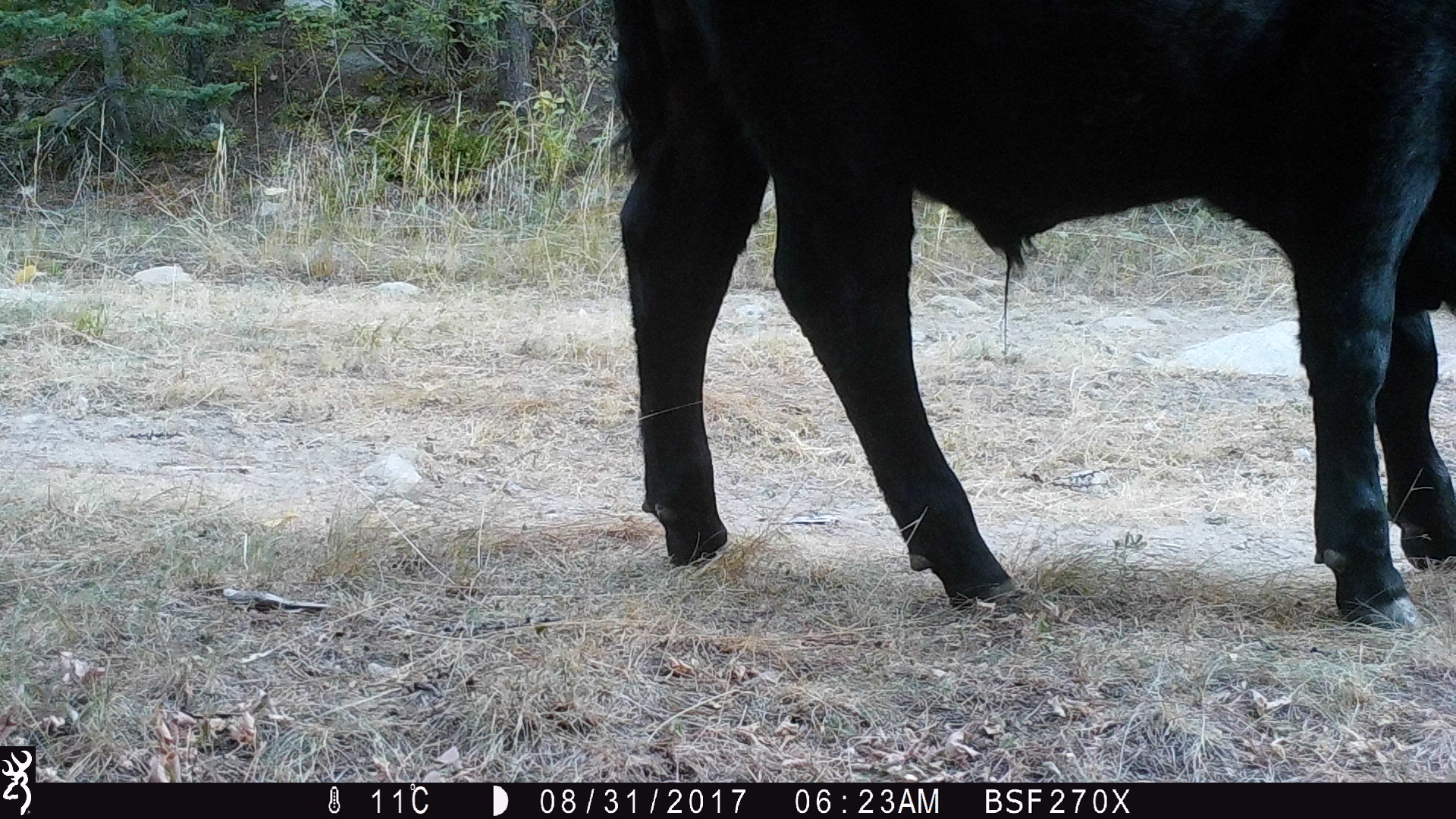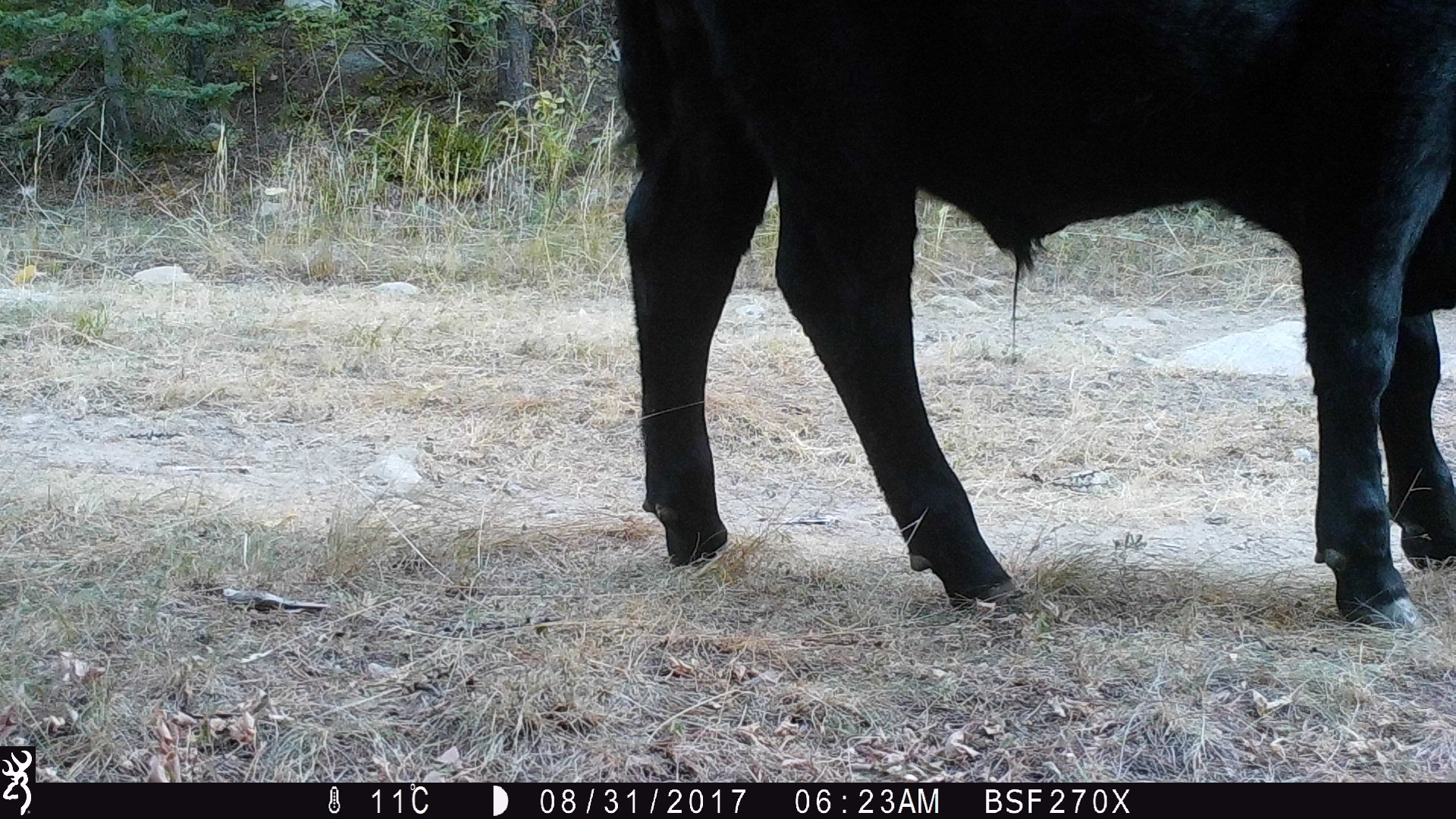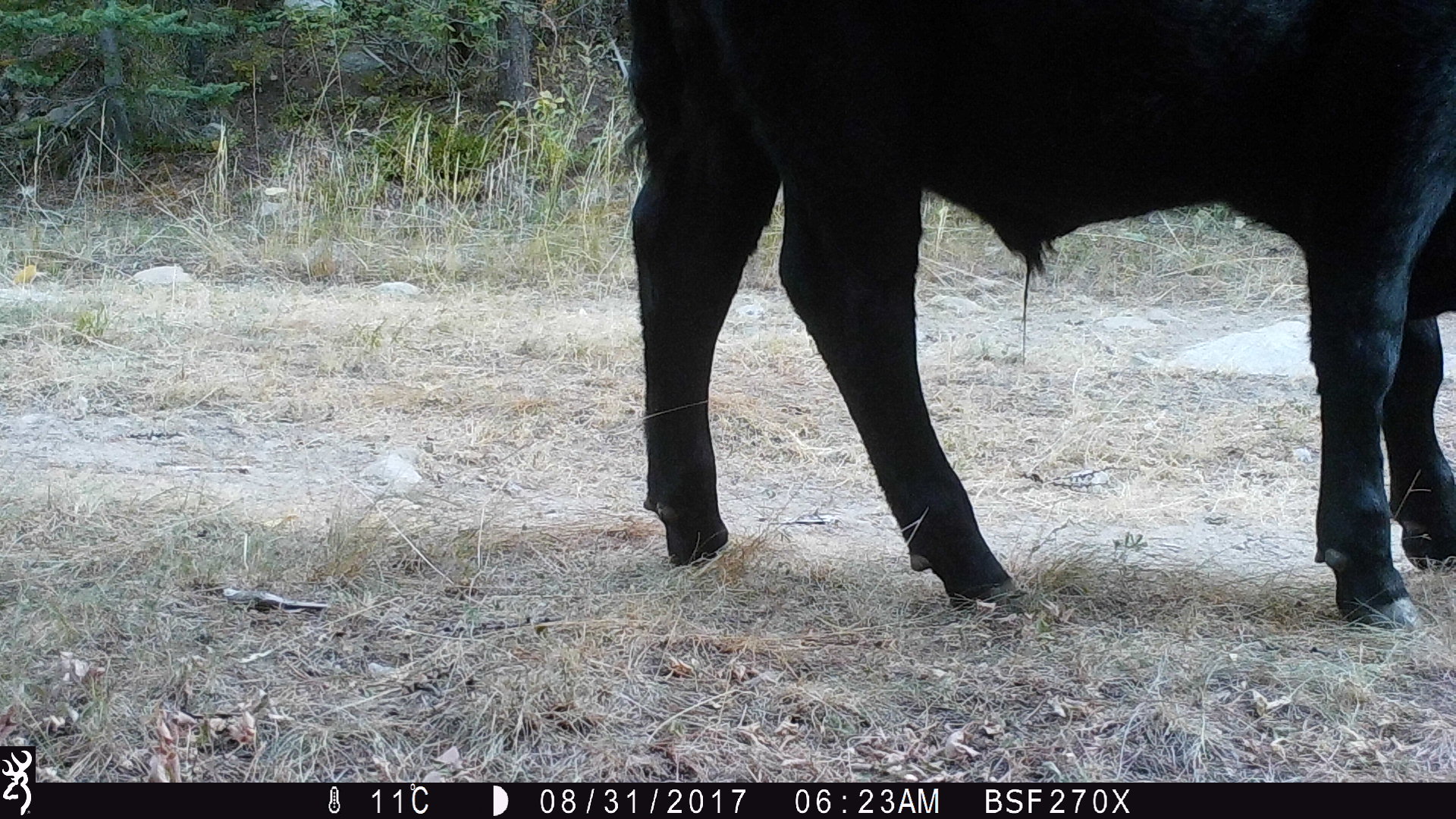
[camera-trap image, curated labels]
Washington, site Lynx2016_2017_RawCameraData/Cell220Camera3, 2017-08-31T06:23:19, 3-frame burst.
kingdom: Animalia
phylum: Chordata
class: Mammalia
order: Artiodactyla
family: Bovidae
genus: Bos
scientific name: Bos taurus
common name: domestic cattle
Domestic cattle (Bos taurus). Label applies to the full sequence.